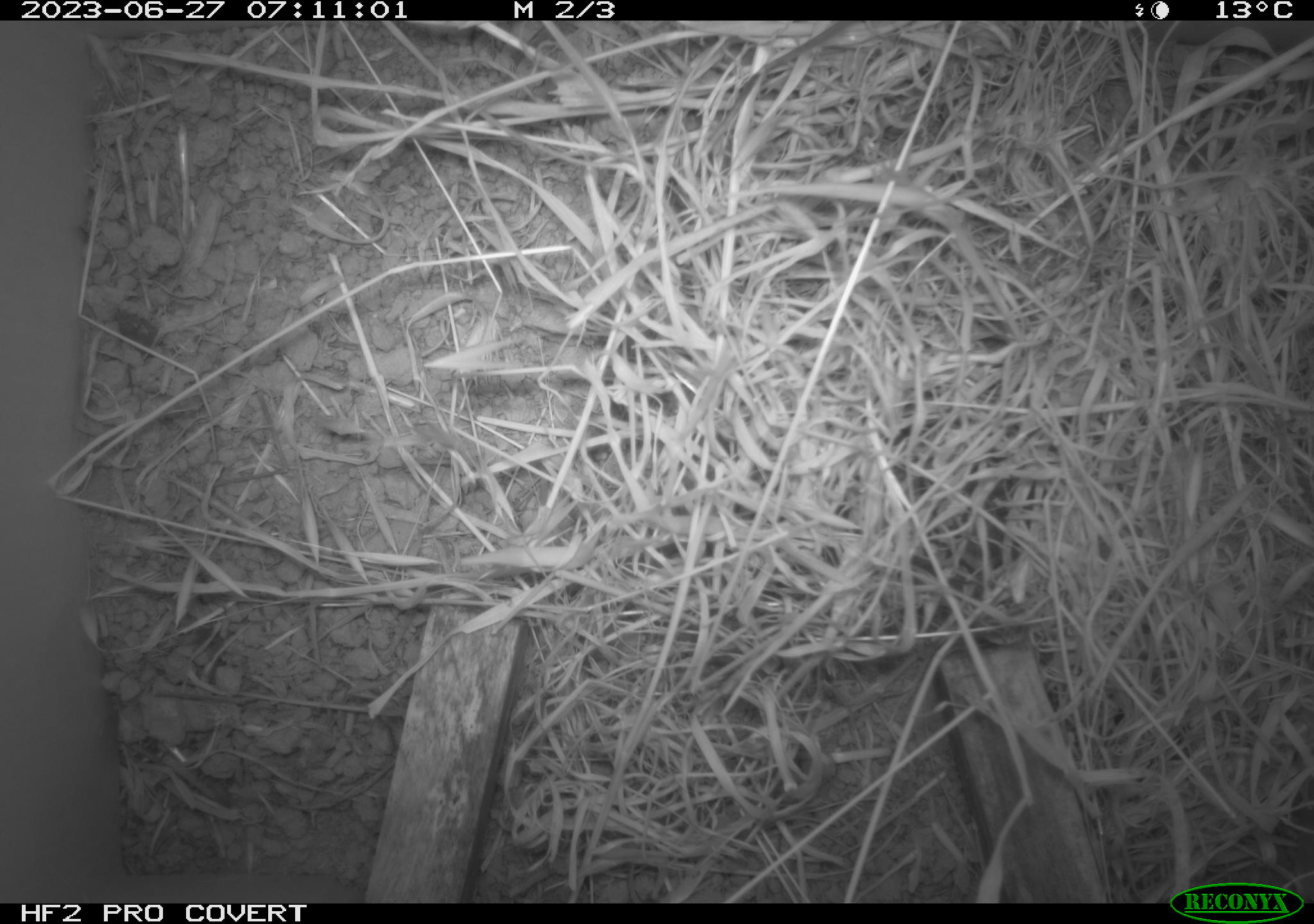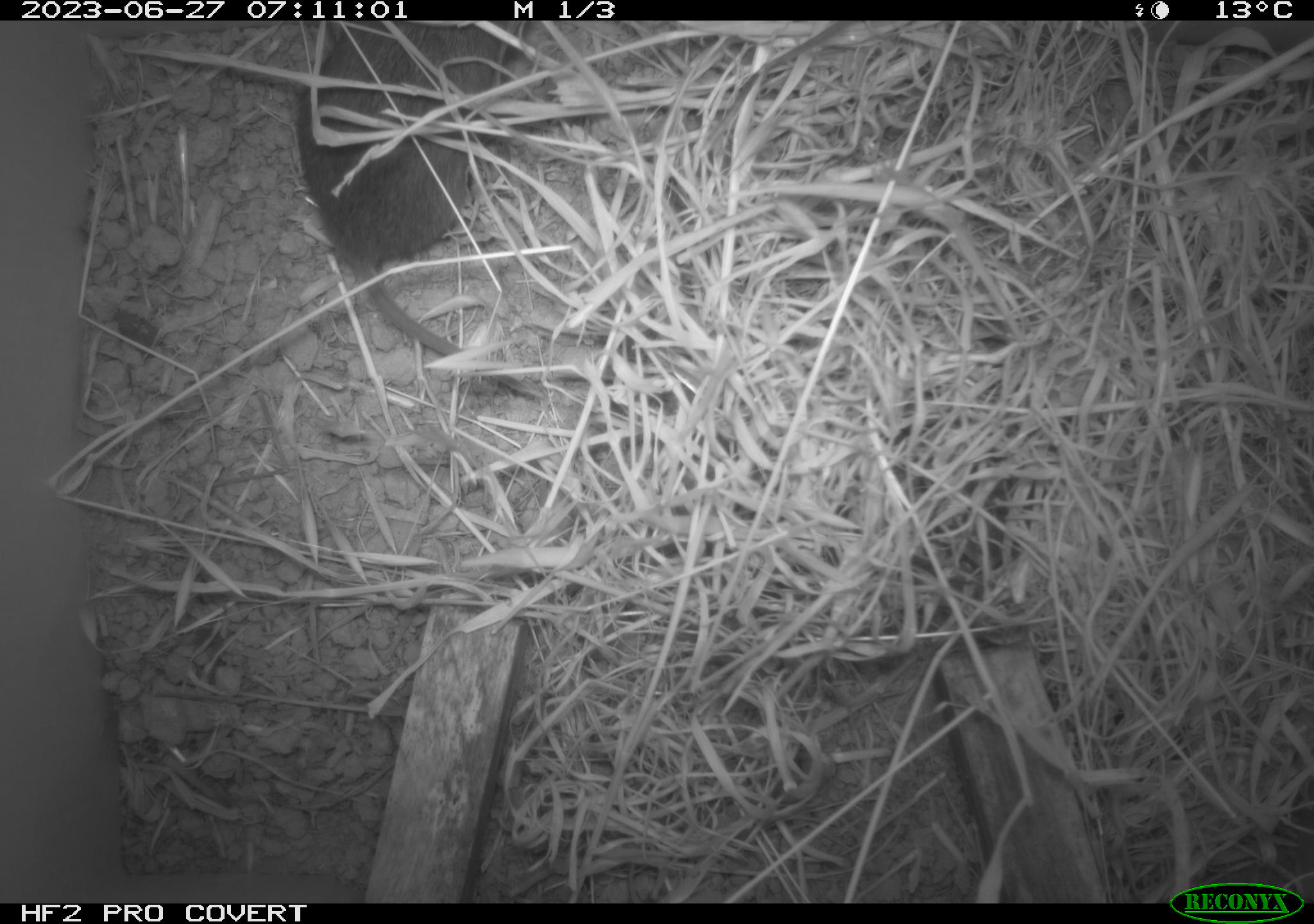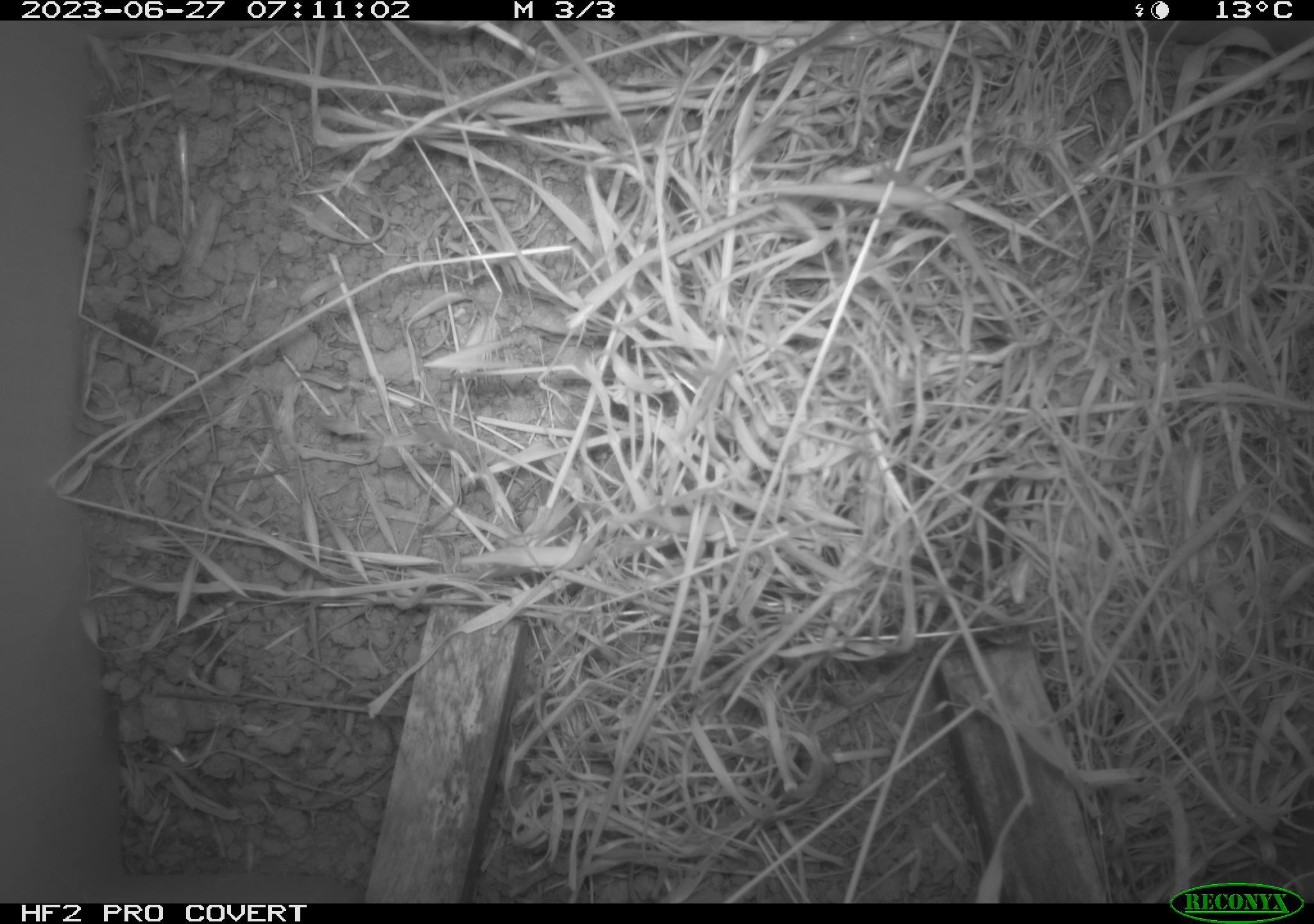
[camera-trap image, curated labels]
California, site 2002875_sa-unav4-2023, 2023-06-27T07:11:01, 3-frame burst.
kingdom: Animalia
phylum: Chordata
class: Mammalia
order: Rodentia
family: Cricetidae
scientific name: Arvicolinae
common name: voles, lemmings, and muskrats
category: arvicolinae subfamily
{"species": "arvicolinae subfamily (voles, lemmings, and muskrats) (Arvicolinae)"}